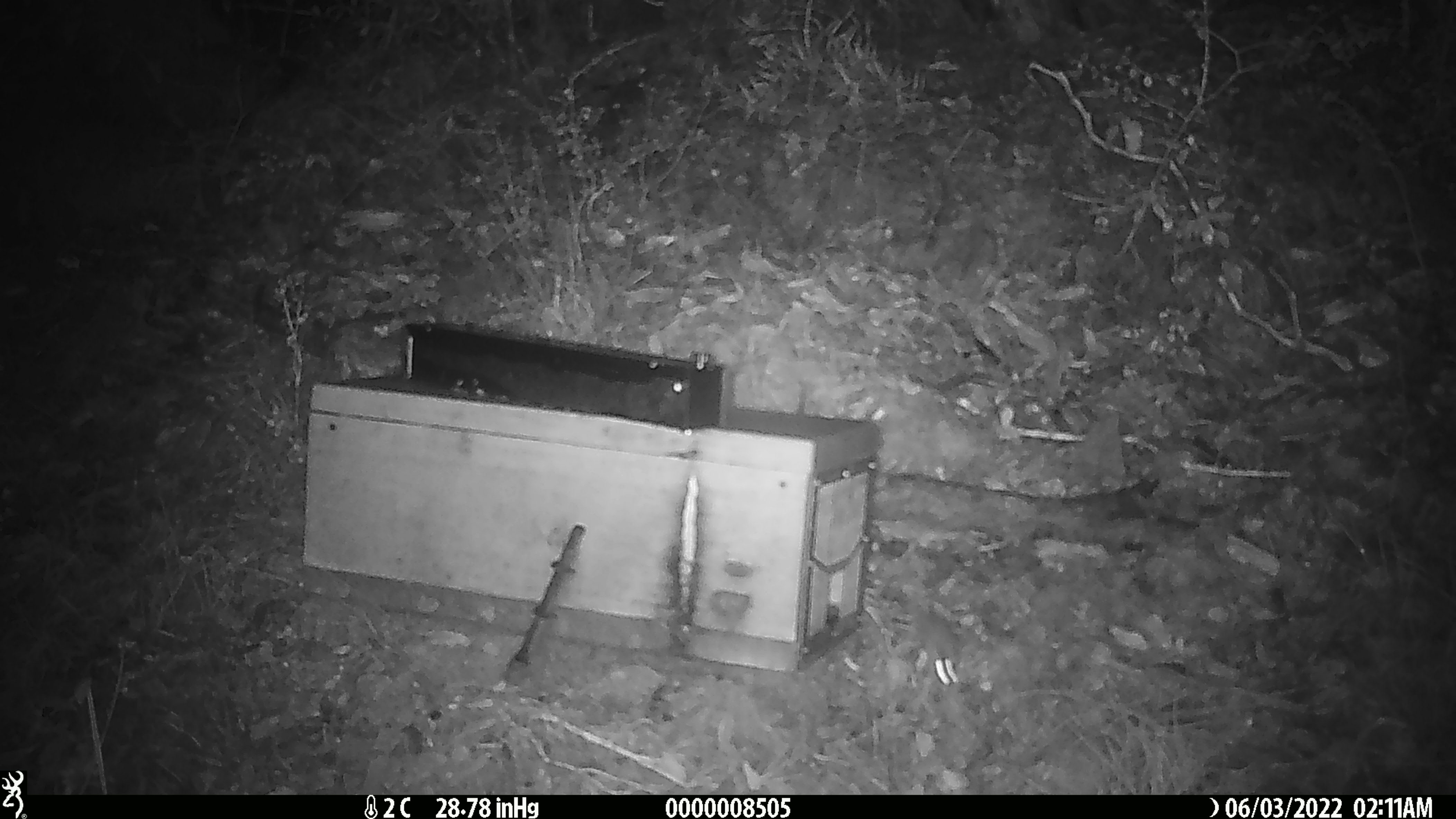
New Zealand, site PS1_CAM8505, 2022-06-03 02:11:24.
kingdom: Animalia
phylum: Chordata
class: Mammalia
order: Rodentia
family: Muridae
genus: Mus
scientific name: Mus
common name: mouse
Mouse (Mus).